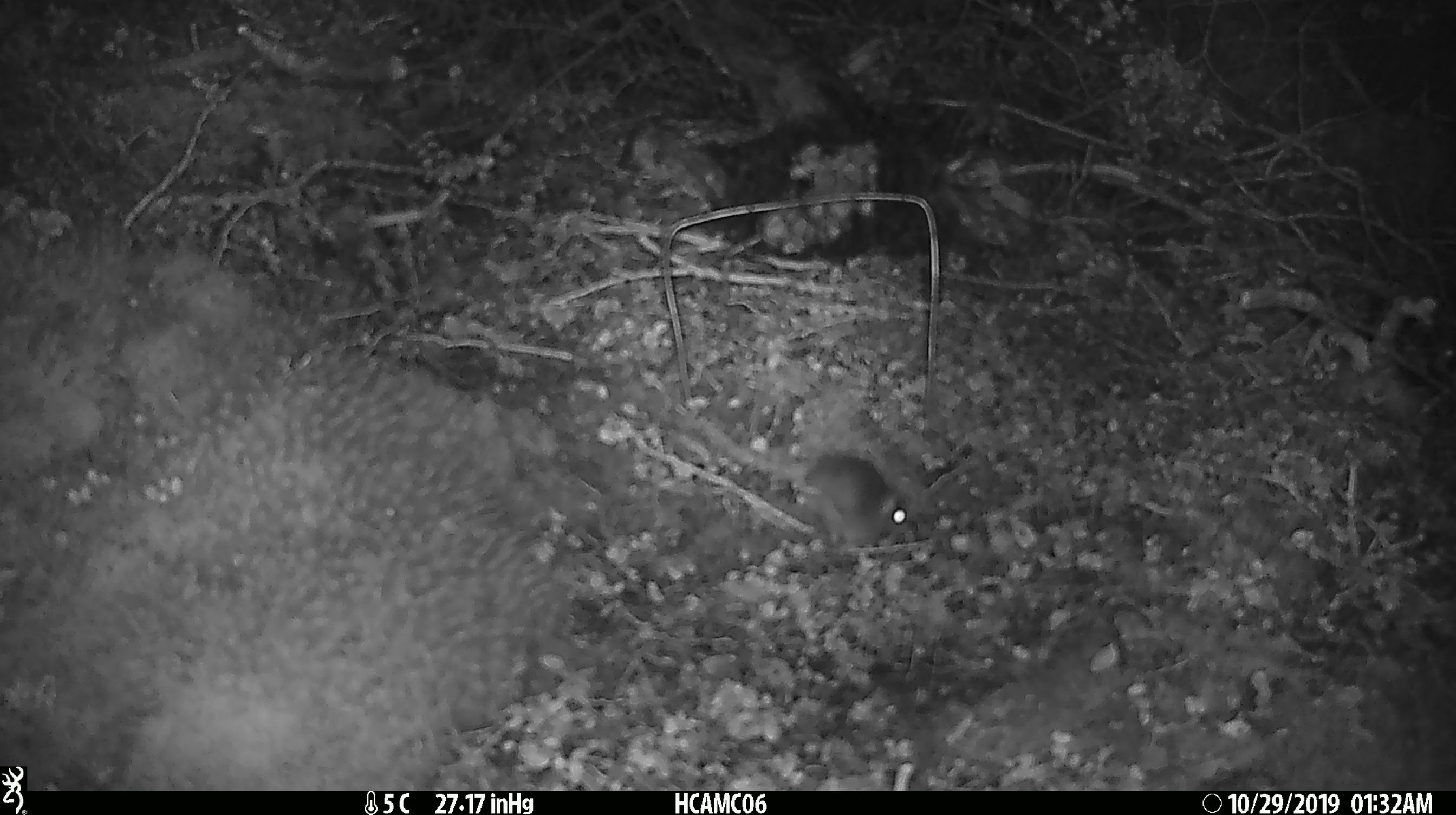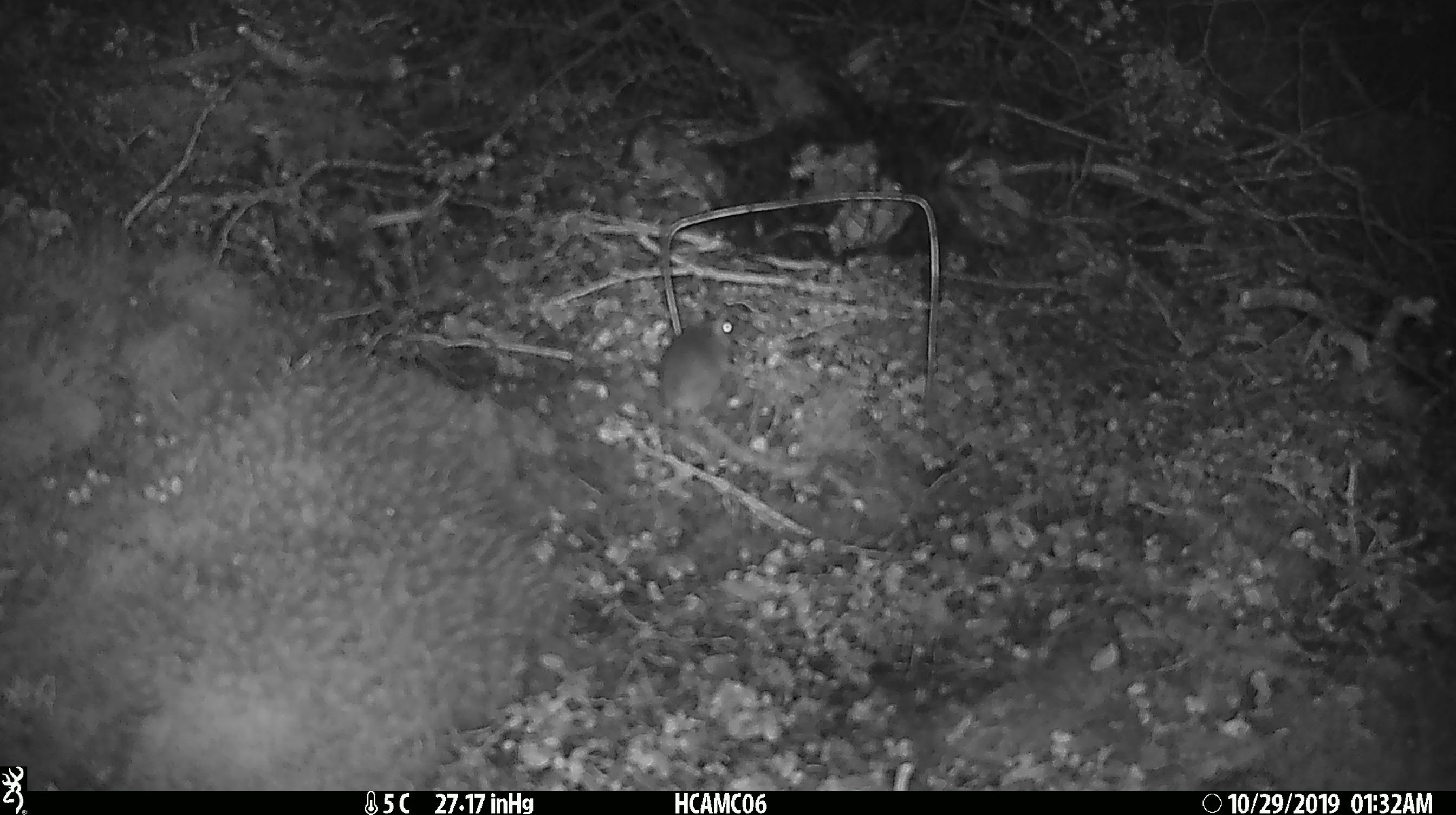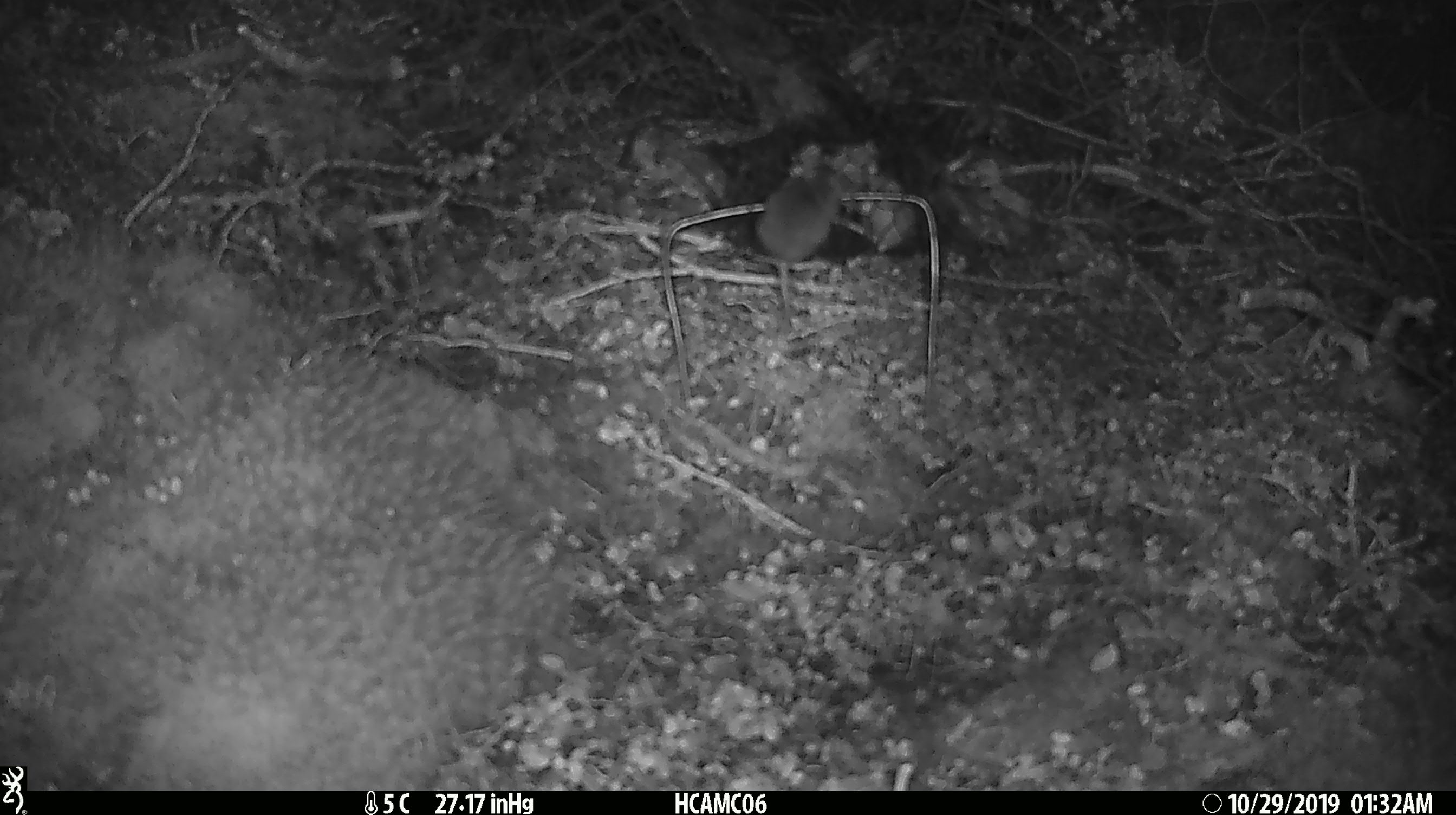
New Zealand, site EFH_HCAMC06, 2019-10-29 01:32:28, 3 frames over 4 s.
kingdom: Animalia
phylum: Chordata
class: Mammalia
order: Rodentia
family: Muridae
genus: Mus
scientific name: Mus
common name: mouse